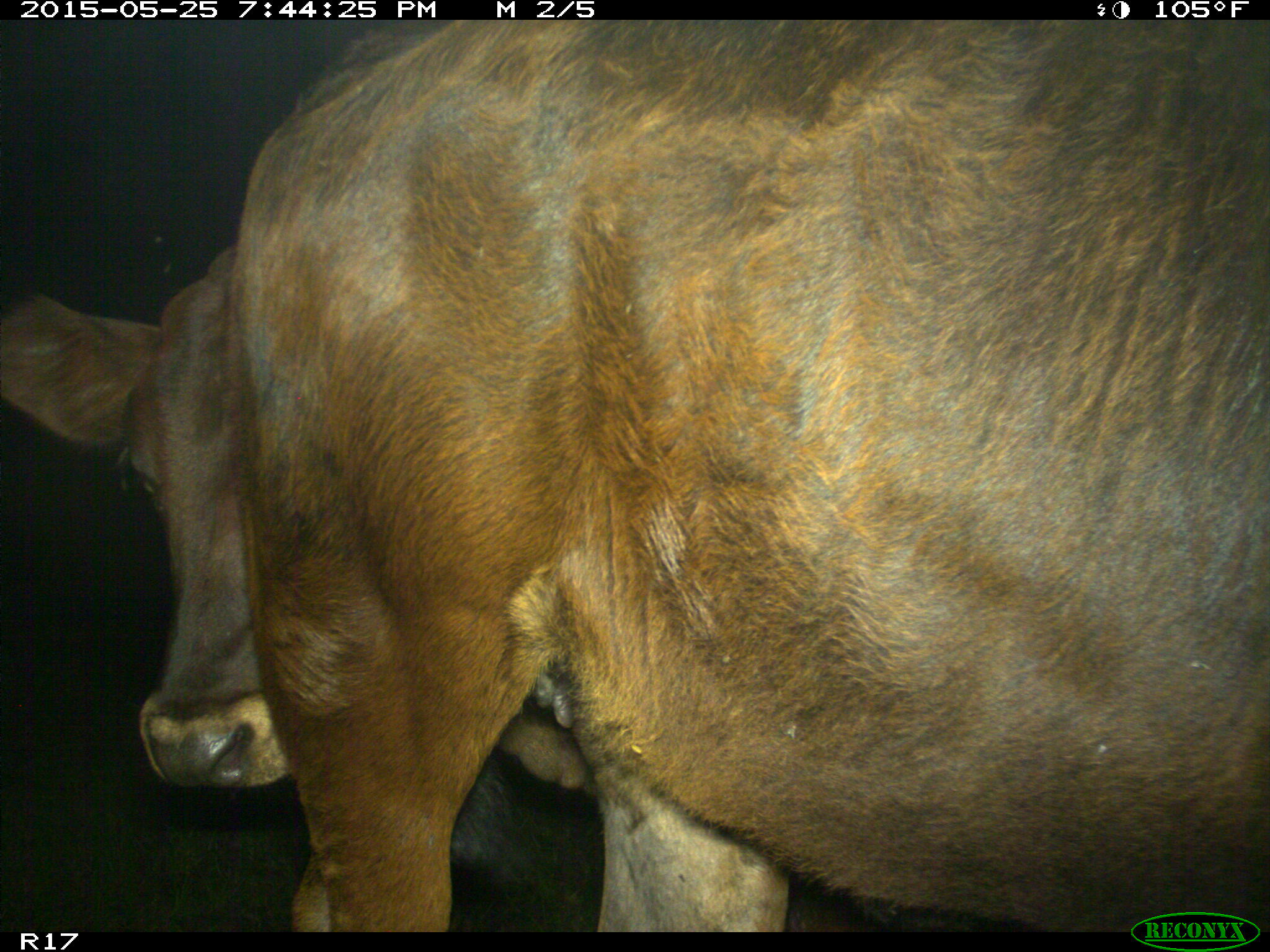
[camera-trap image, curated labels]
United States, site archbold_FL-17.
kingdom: Animalia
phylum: Chordata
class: Mammalia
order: Artiodactyla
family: Bovidae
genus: Bos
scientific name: Bos taurus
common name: domestic cow